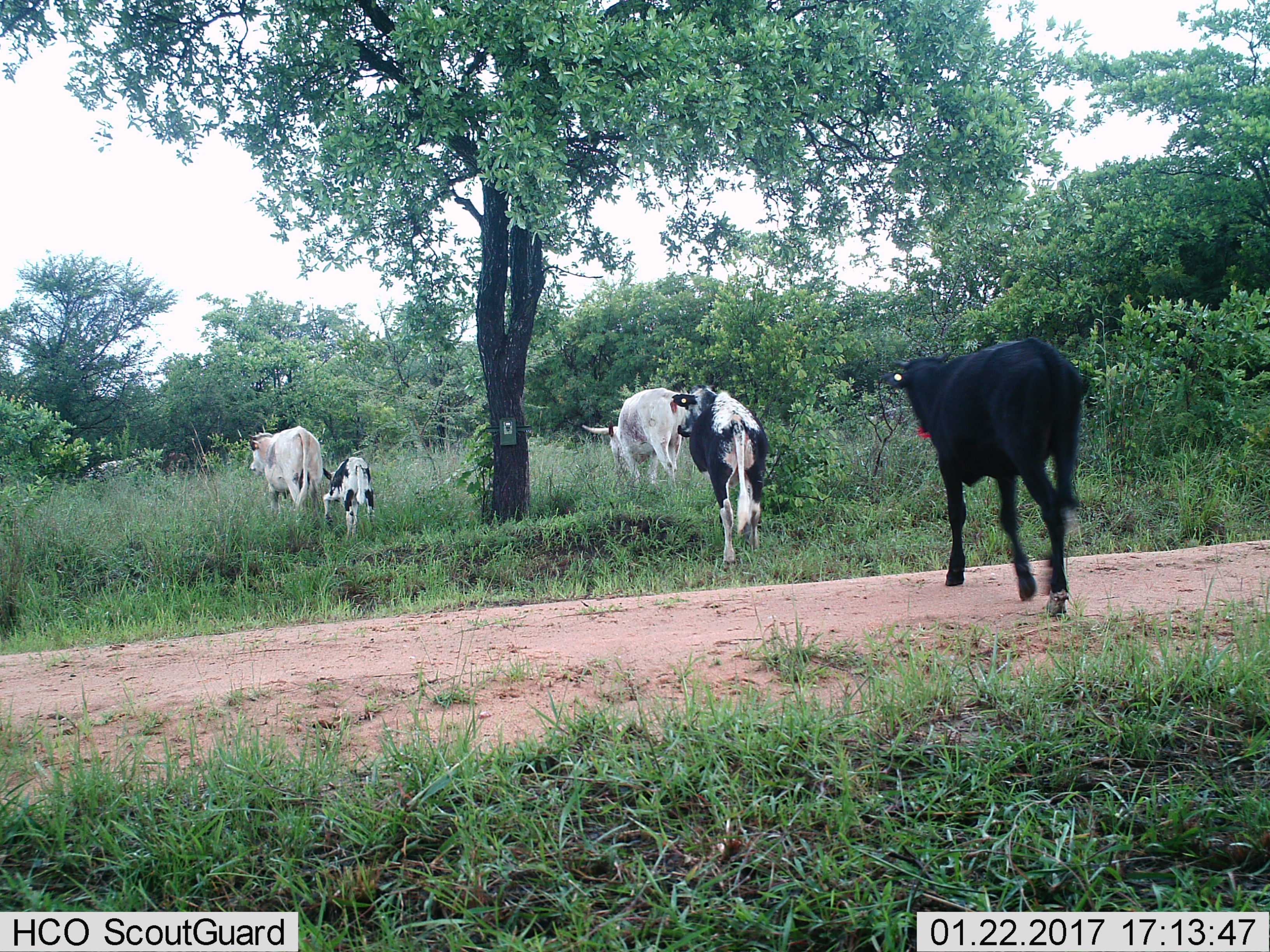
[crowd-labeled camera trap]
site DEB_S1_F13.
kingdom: Animalia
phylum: Chordata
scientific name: Vertebrata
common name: domestic animal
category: domesticanimal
Domesticanimal (domestic animal) (Vertebrata), count 5. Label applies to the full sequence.